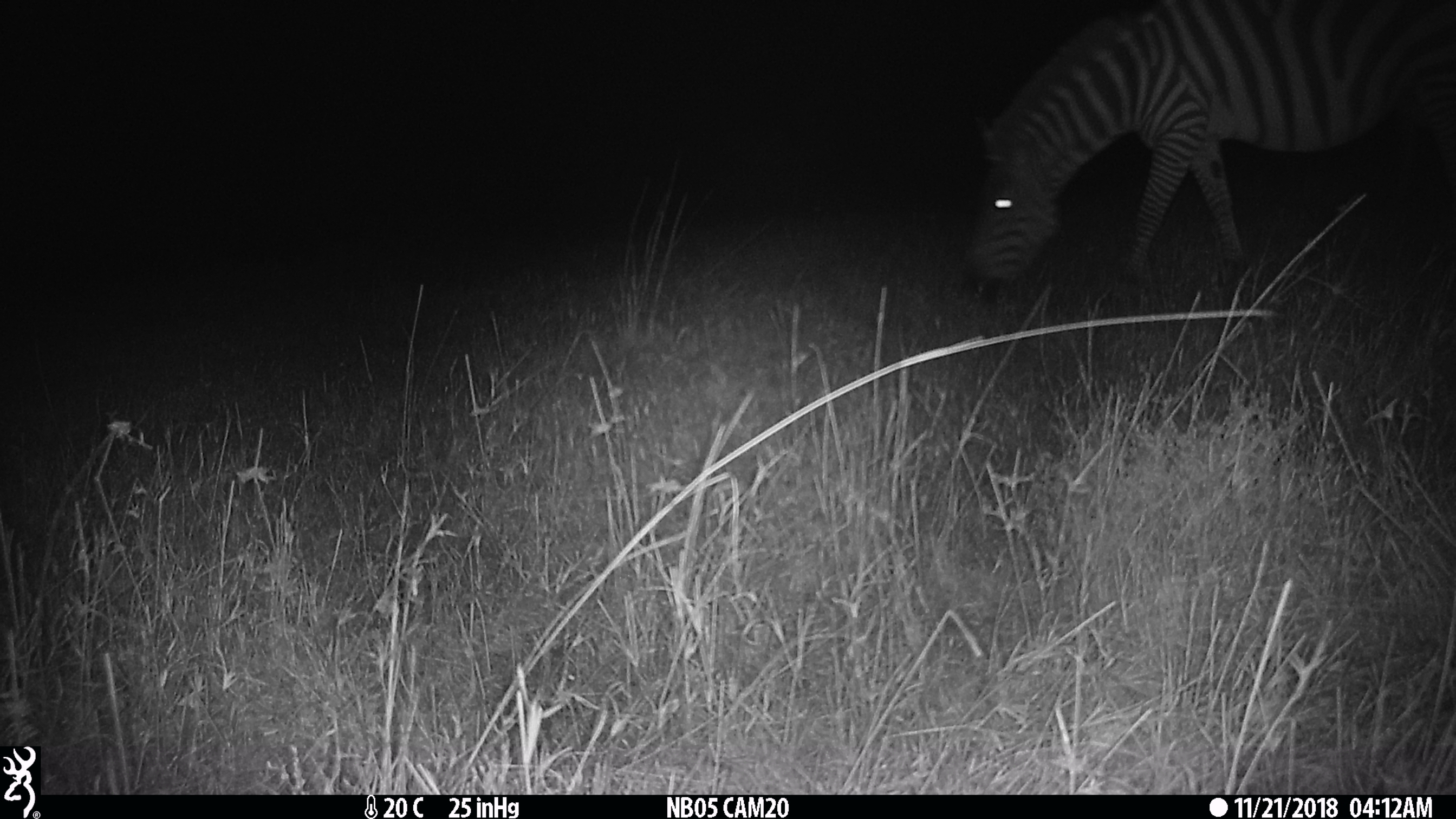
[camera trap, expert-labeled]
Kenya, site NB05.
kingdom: Animalia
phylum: Chordata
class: Mammalia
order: Perissodactyla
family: Equidae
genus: Equus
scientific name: Equus quagga burchellii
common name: burchell's zebra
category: zebra